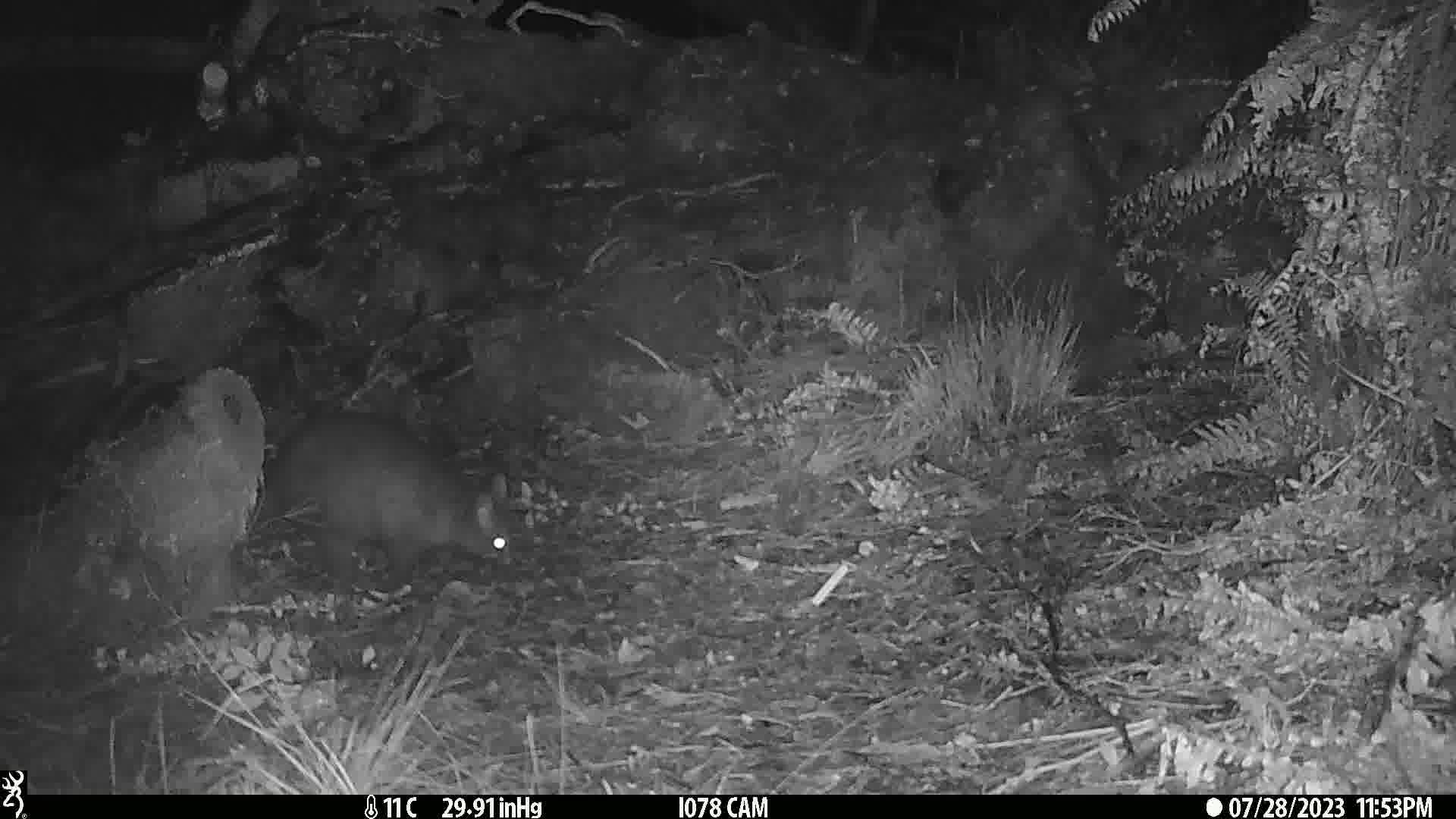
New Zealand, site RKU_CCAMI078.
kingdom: Animalia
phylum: Chordata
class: Mammalia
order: Diprotodontia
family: Phalangeridae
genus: Trichosurus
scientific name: Trichosurus vulpecula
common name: common brushtail possum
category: possum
Possum (common brushtail possum) (Trichosurus vulpecula).